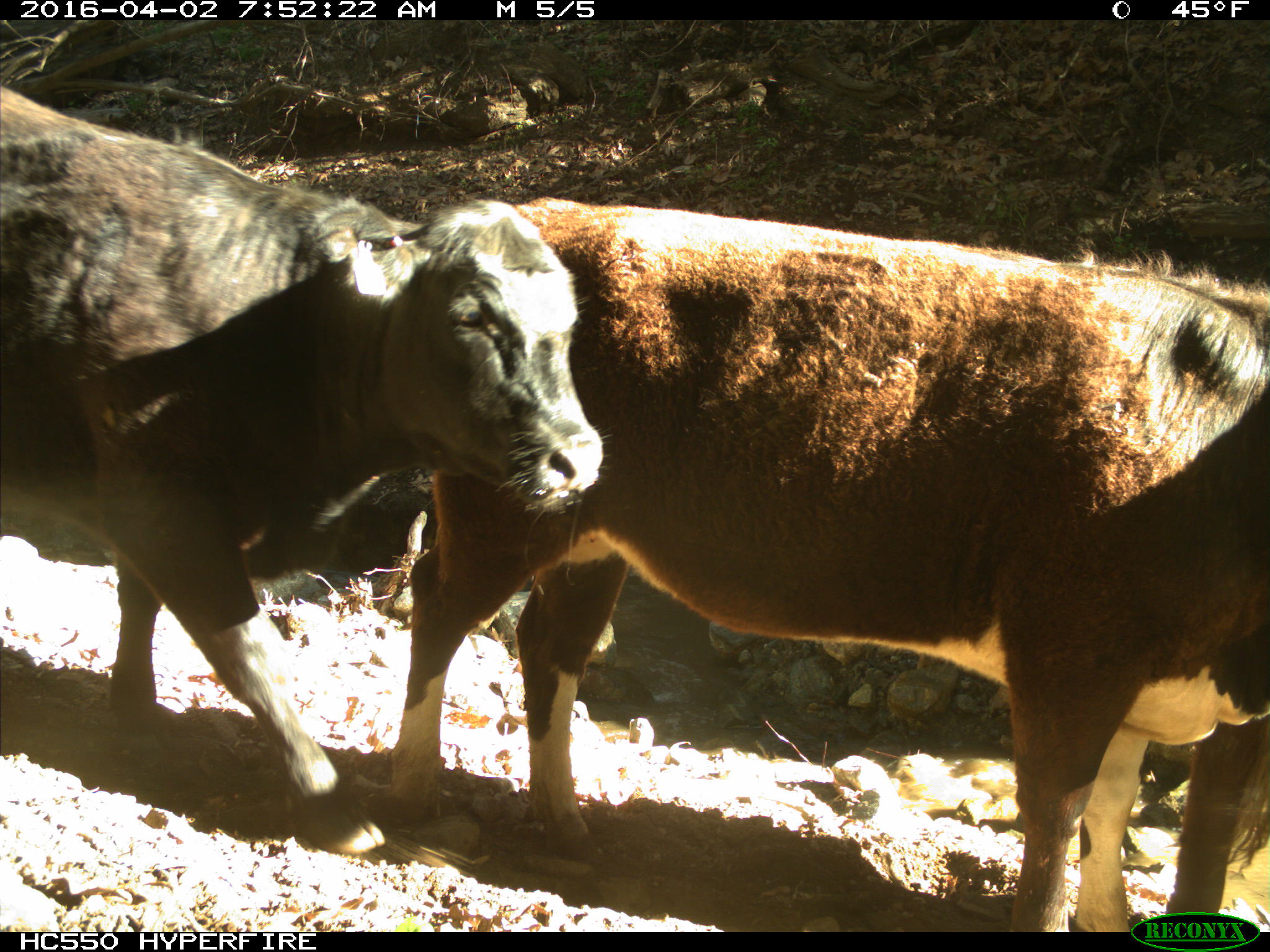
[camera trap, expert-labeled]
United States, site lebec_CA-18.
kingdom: Animalia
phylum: Chordata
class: Mammalia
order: Artiodactyla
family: Bovidae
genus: Bos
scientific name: Bos taurus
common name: domestic cow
Bos taurus (domestic cow).